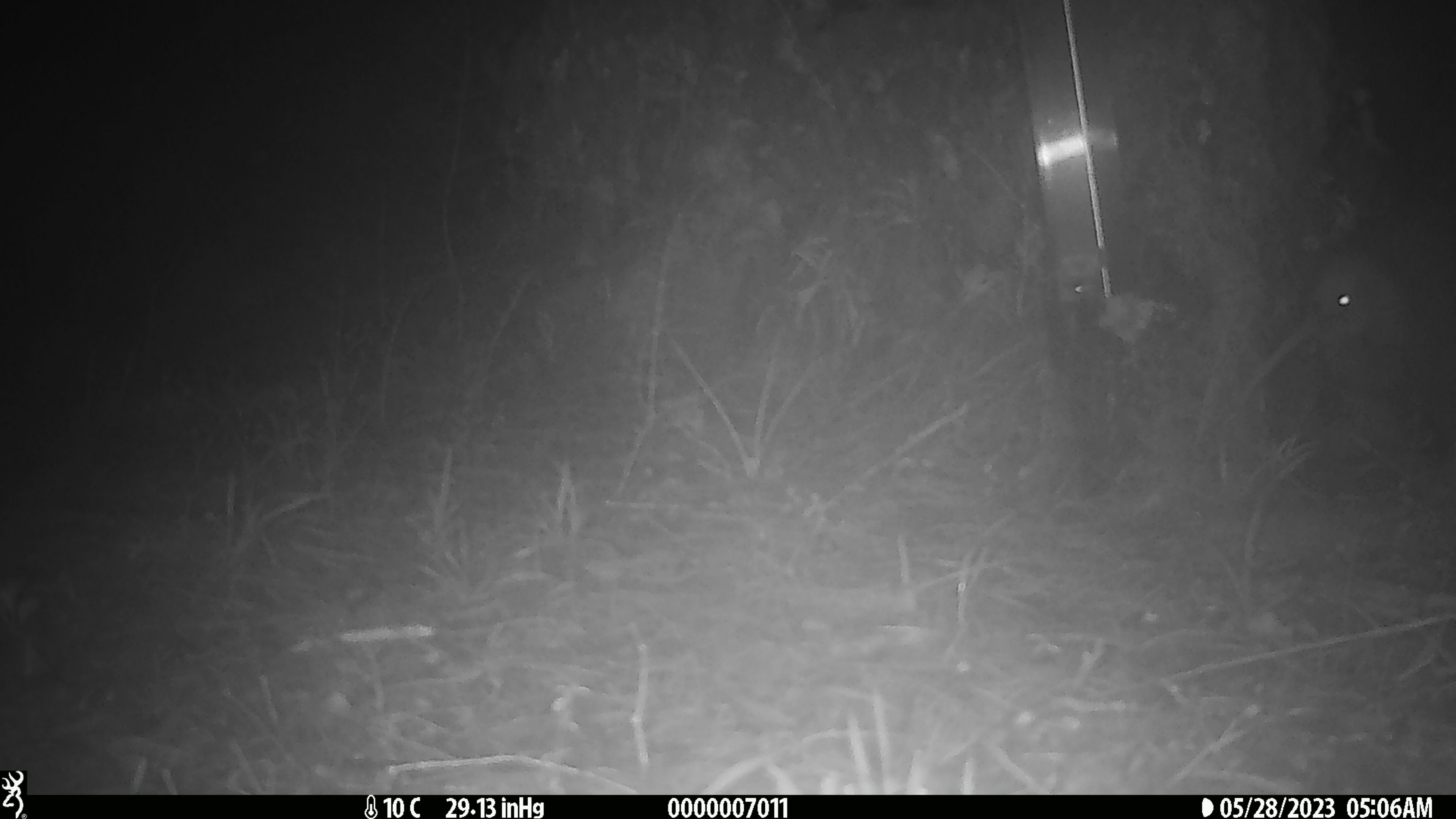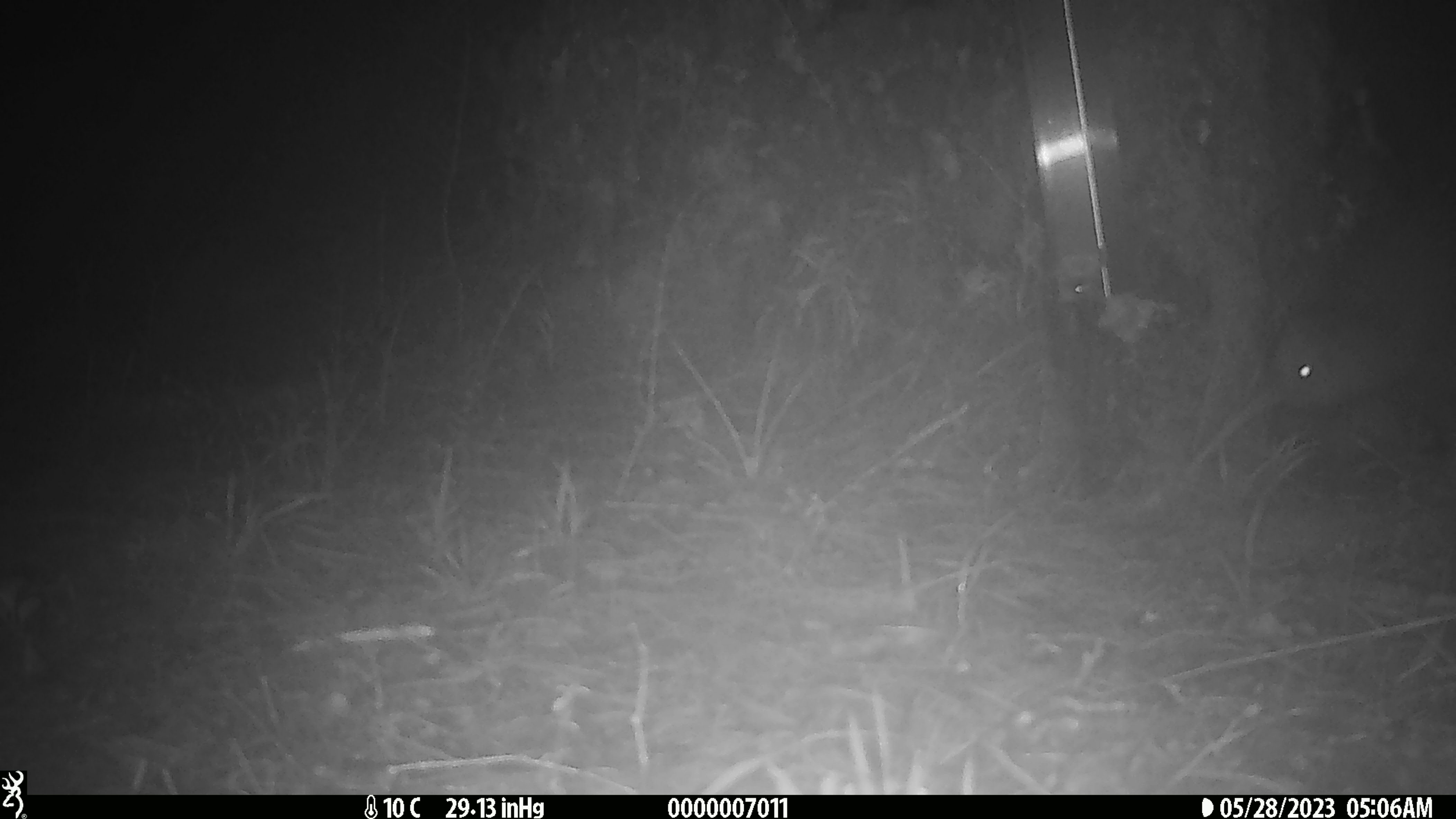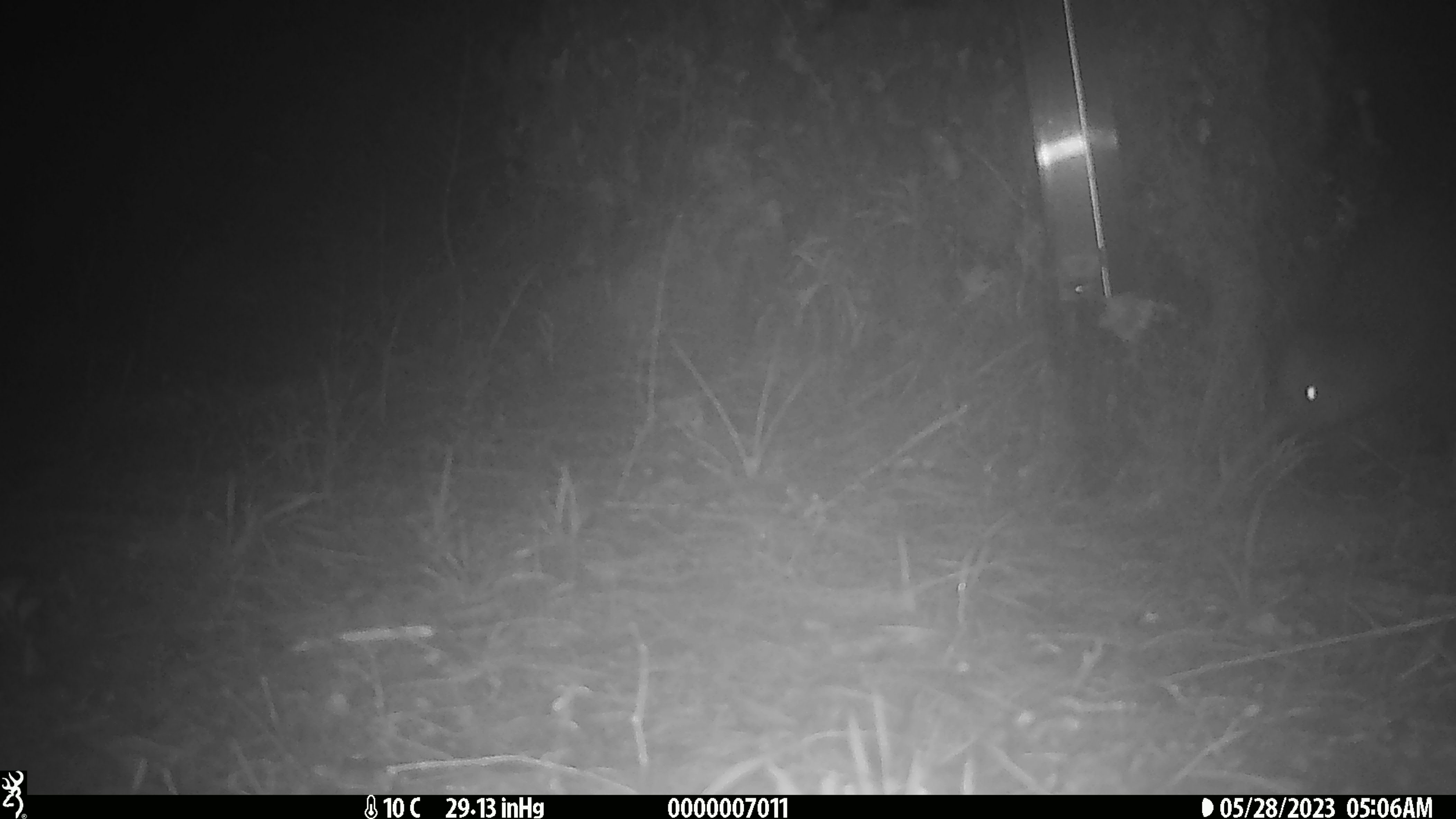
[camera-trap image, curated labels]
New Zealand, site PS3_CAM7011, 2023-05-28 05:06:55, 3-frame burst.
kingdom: Animalia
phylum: Chordata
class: Aves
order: Apterygiformes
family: Apterygidae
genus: Apteryx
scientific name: Apteryx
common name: kiwi